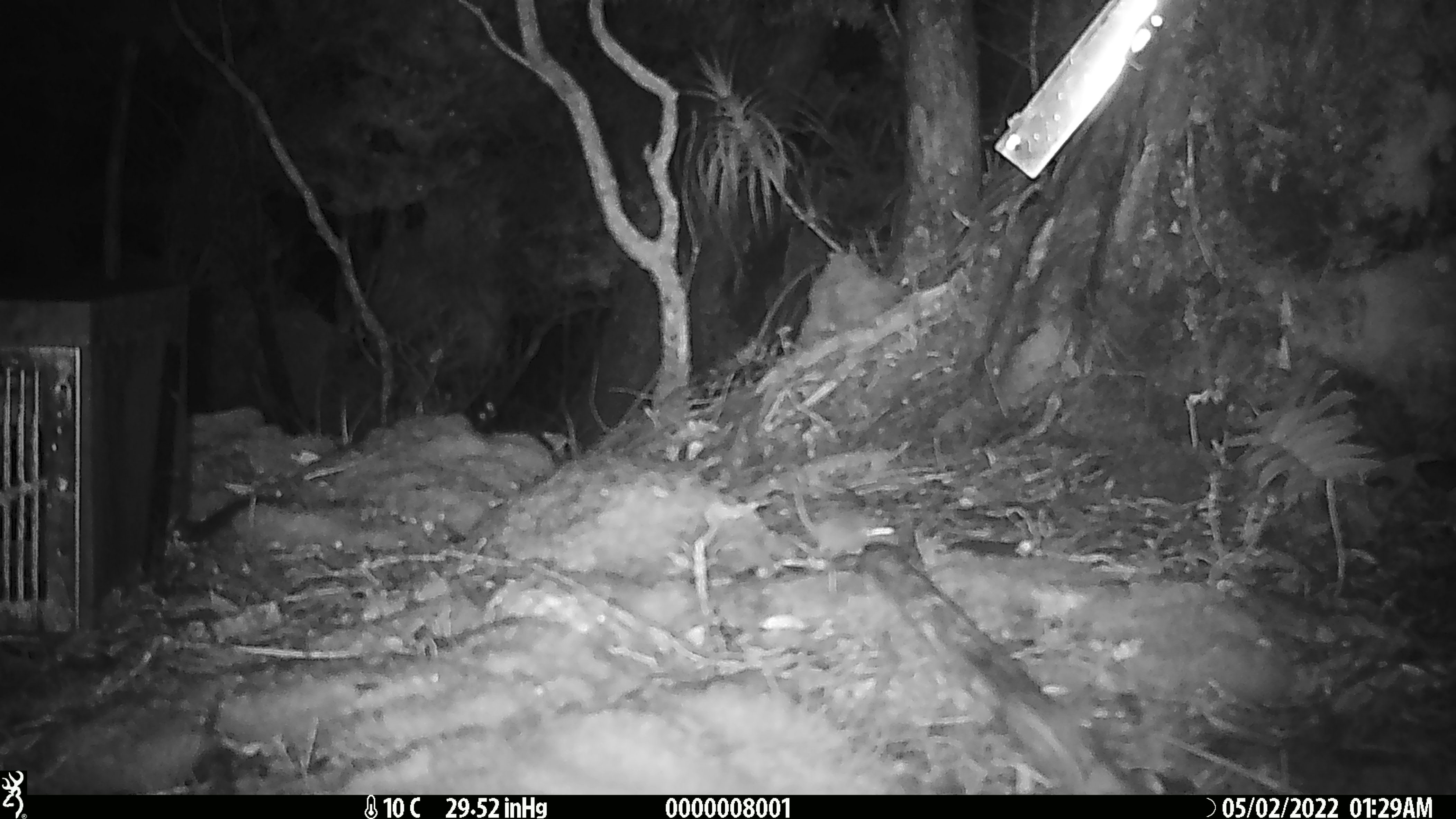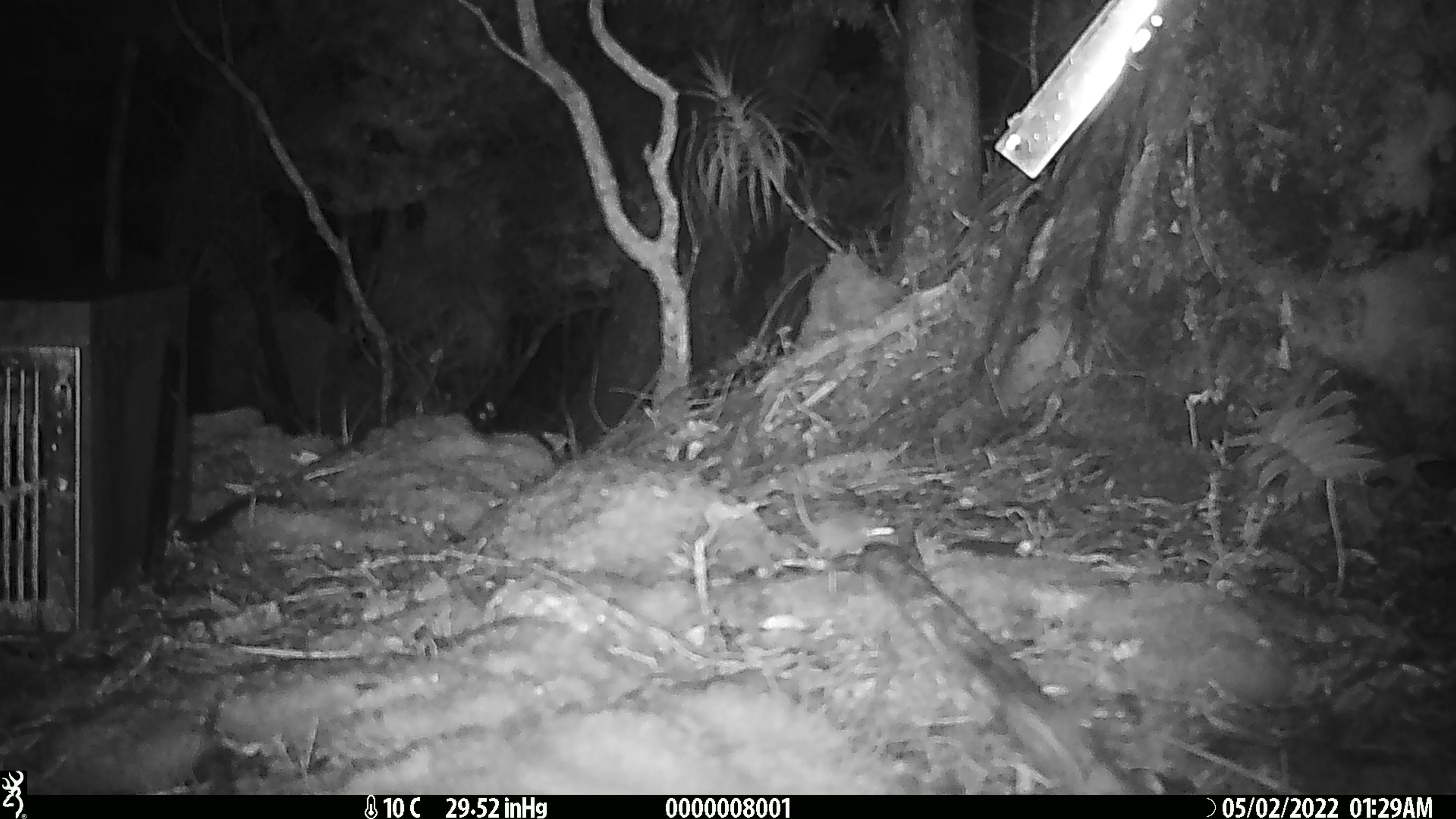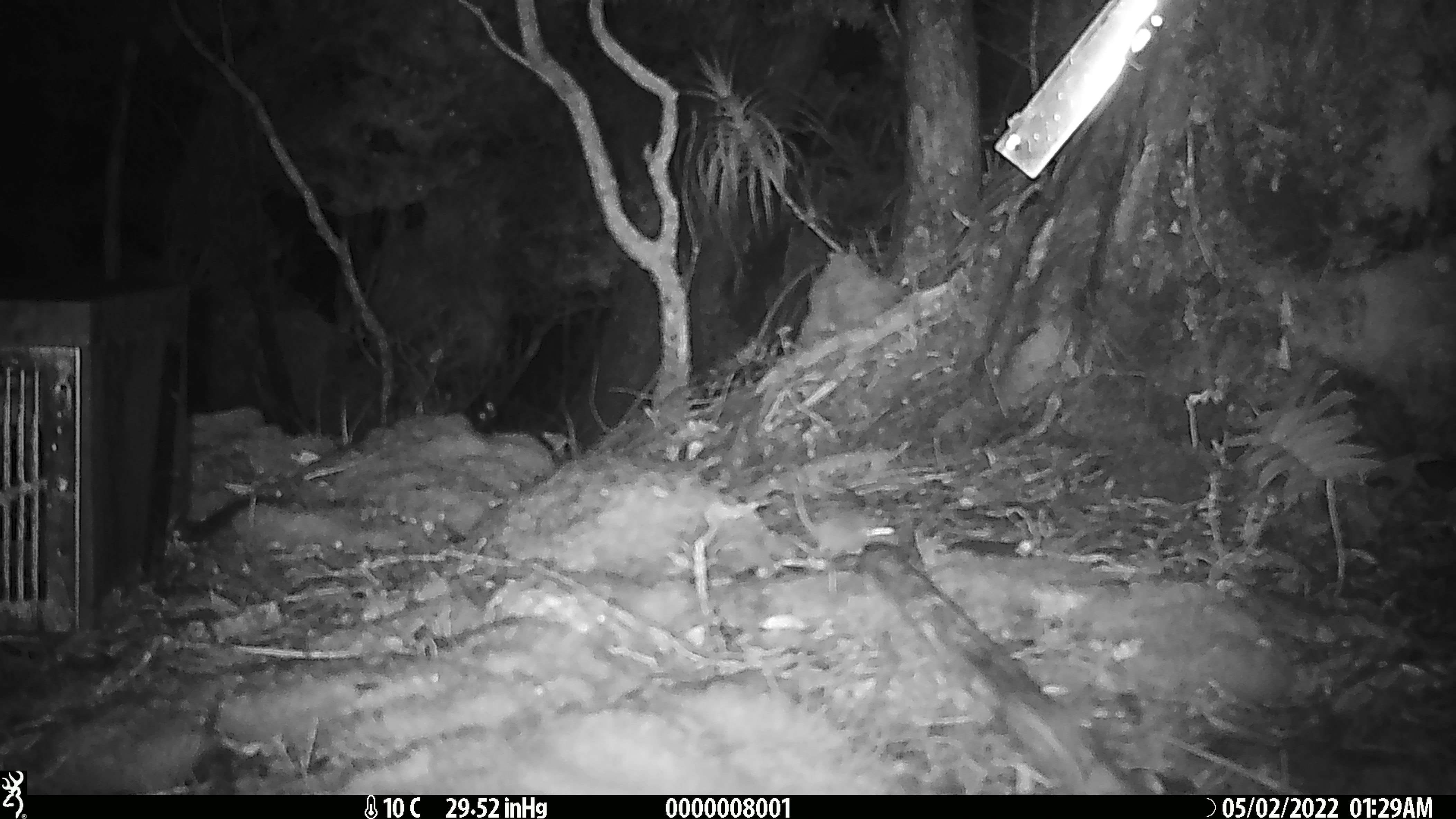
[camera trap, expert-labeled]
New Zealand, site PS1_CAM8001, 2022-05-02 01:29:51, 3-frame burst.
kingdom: Animalia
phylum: Chordata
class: Mammalia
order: Rodentia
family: Muridae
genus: Mus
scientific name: Mus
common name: mouse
Mouse (Mus).